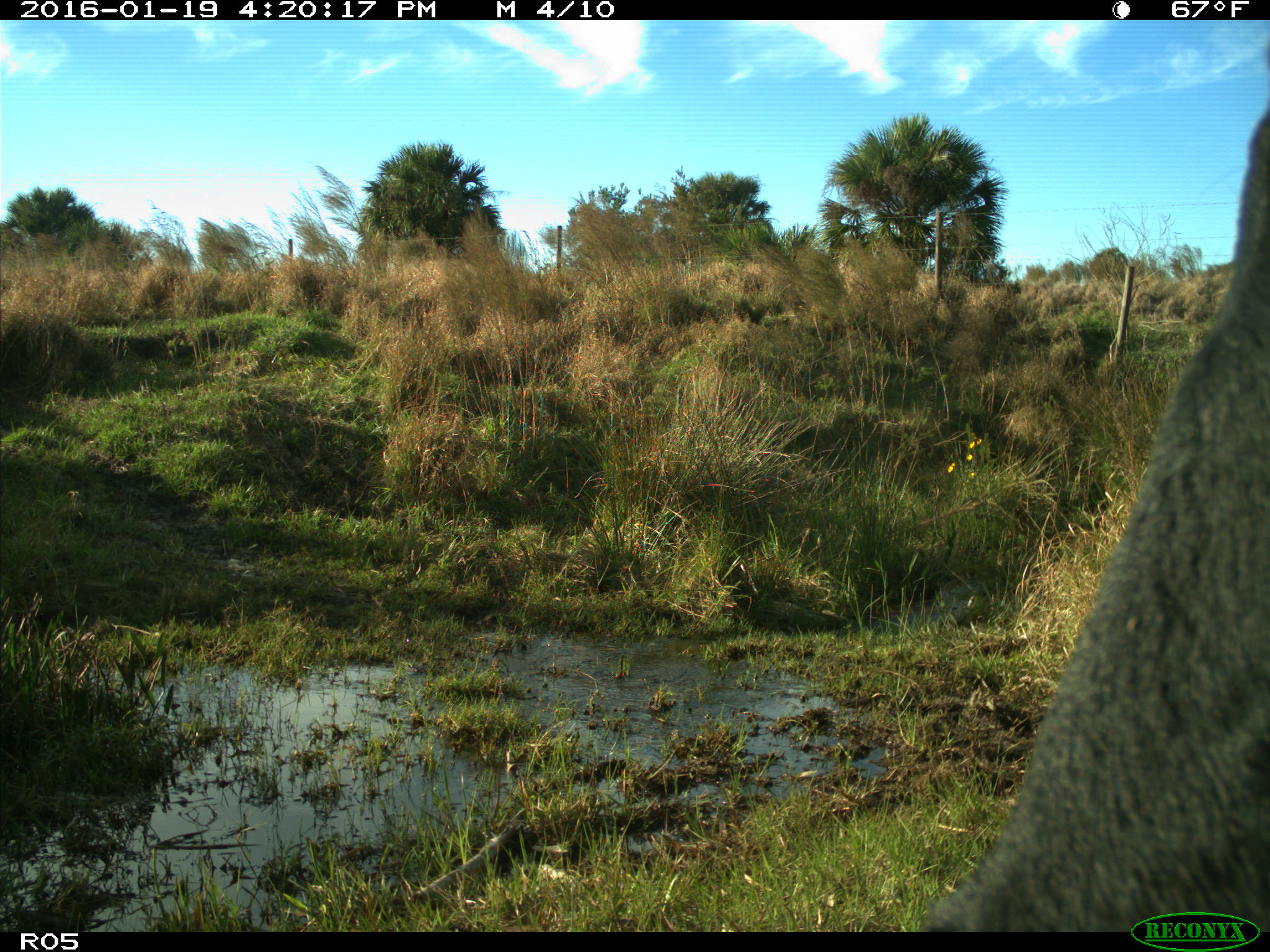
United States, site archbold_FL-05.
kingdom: Animalia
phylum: Chordata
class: Mammalia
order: Artiodactyla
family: Bovidae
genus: Bos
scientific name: Bos taurus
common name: domestic cow